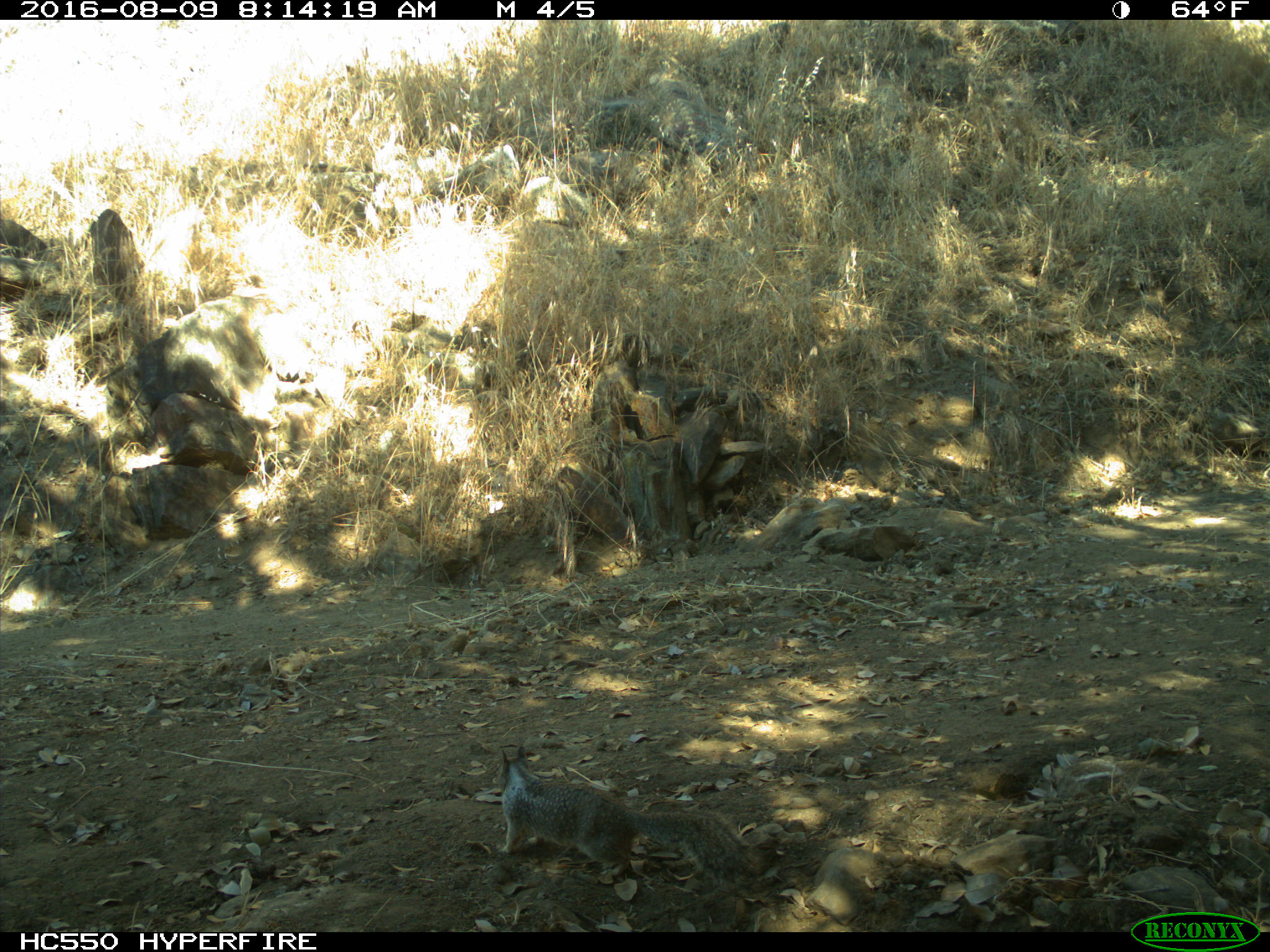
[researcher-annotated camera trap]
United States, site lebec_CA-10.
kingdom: Animalia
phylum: Chordata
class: Mammalia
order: Rodentia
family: Sciuridae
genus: Otospermophilus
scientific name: Otospermophilus beecheyi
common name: california ground squirrel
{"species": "Otospermophilus beecheyi (california ground squirrel)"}